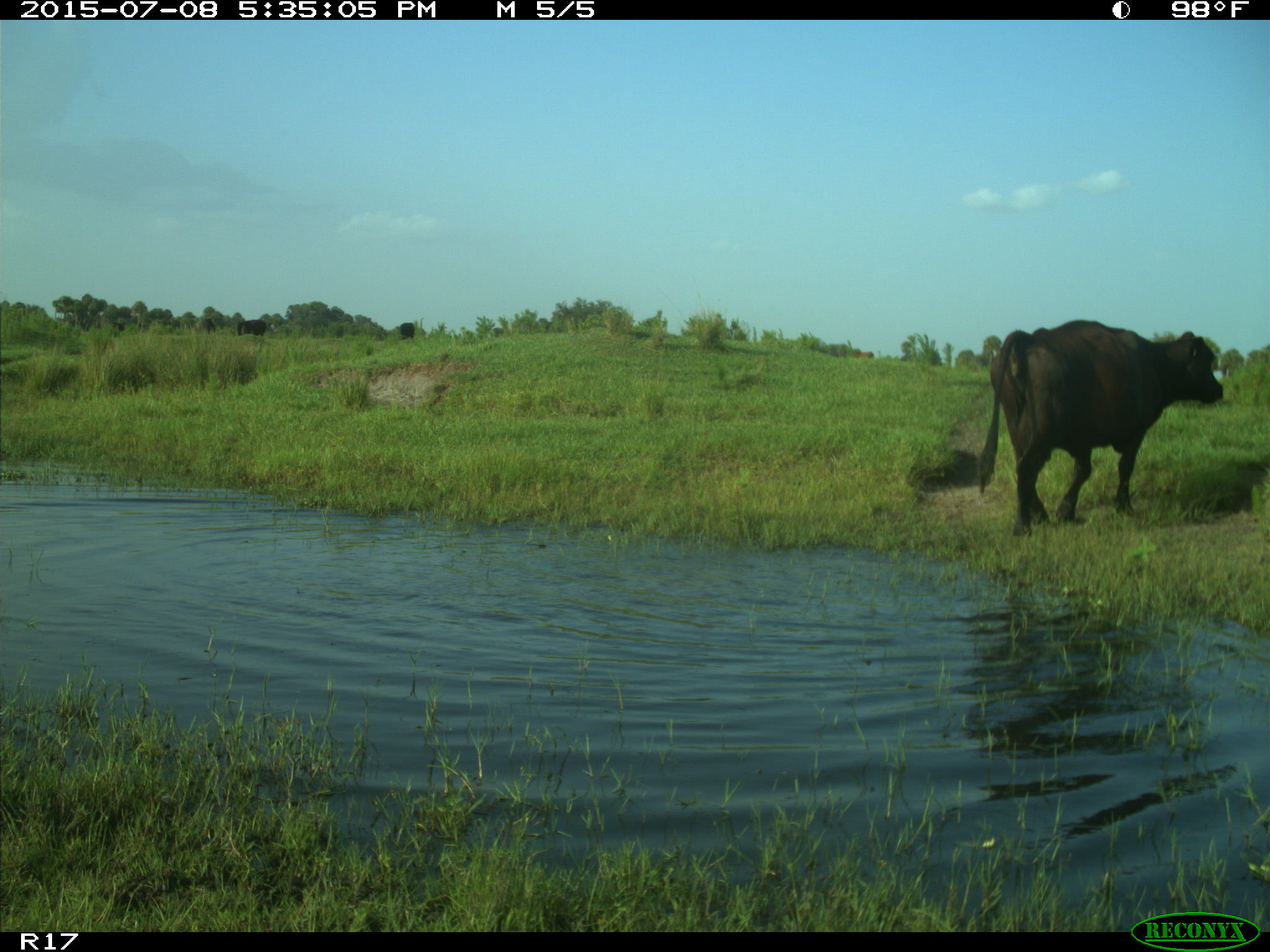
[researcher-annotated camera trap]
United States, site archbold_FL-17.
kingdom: Animalia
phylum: Chordata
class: Mammalia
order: Artiodactyla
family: Bovidae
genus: Bos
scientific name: Bos taurus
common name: domestic cow